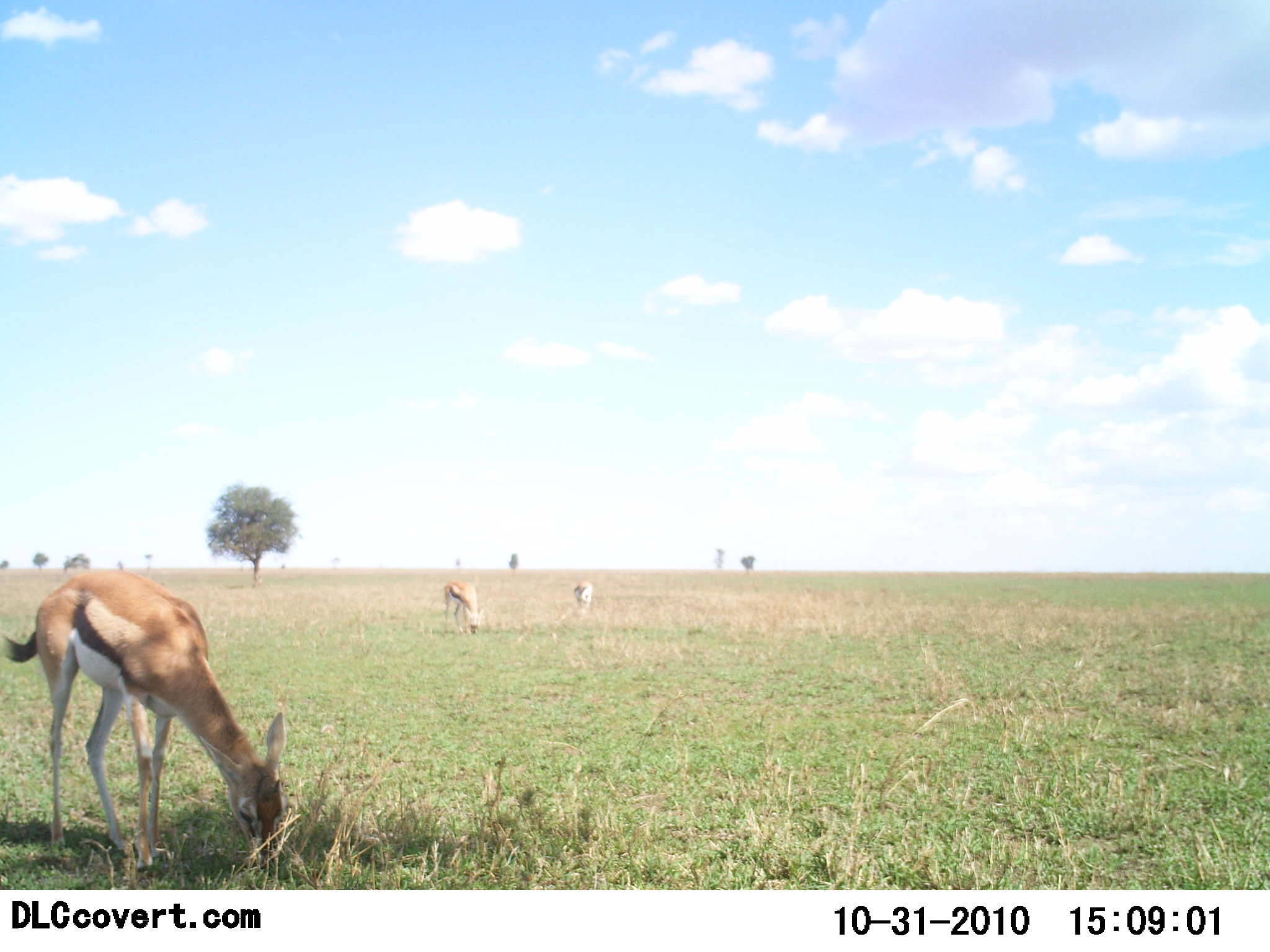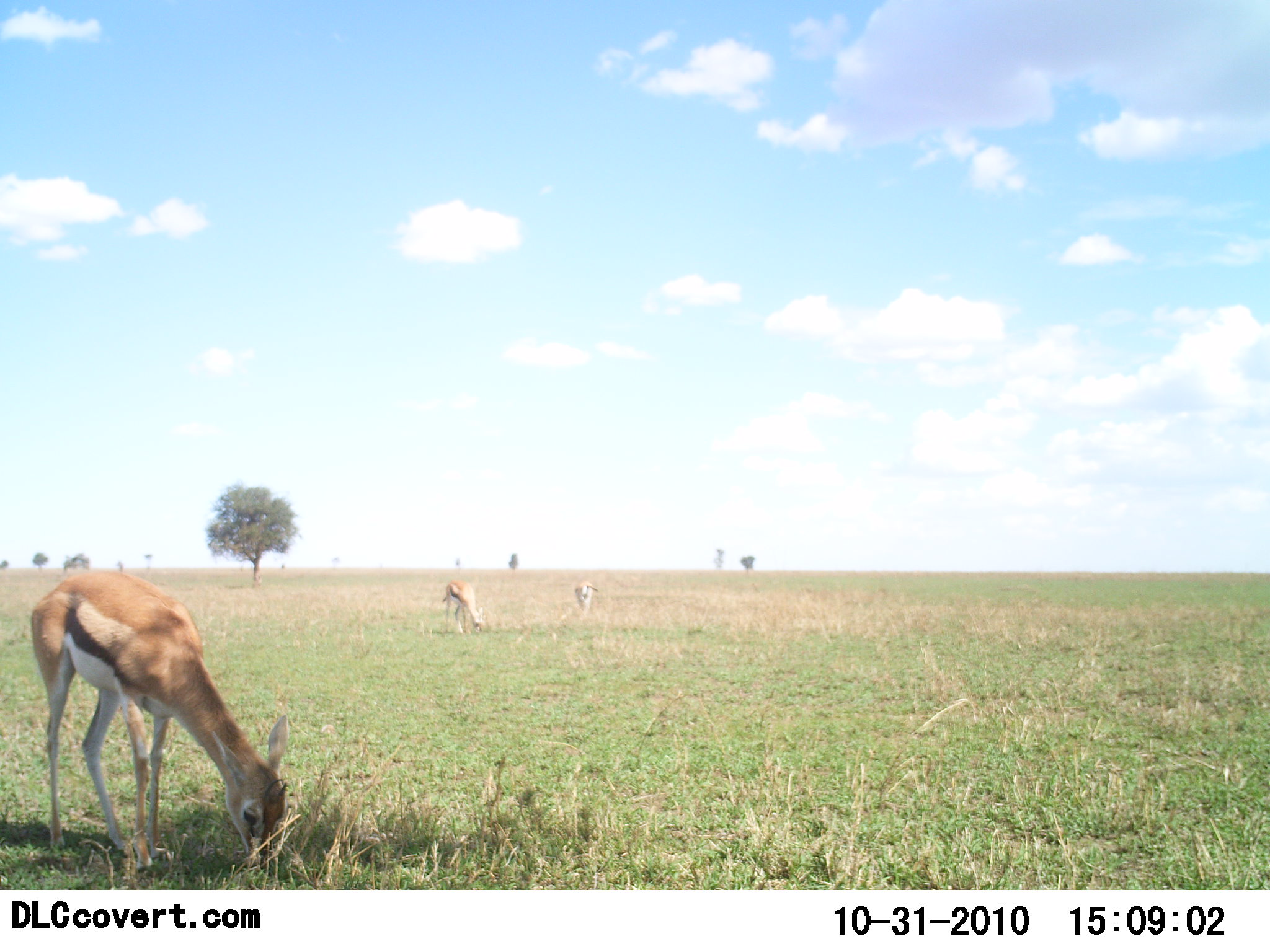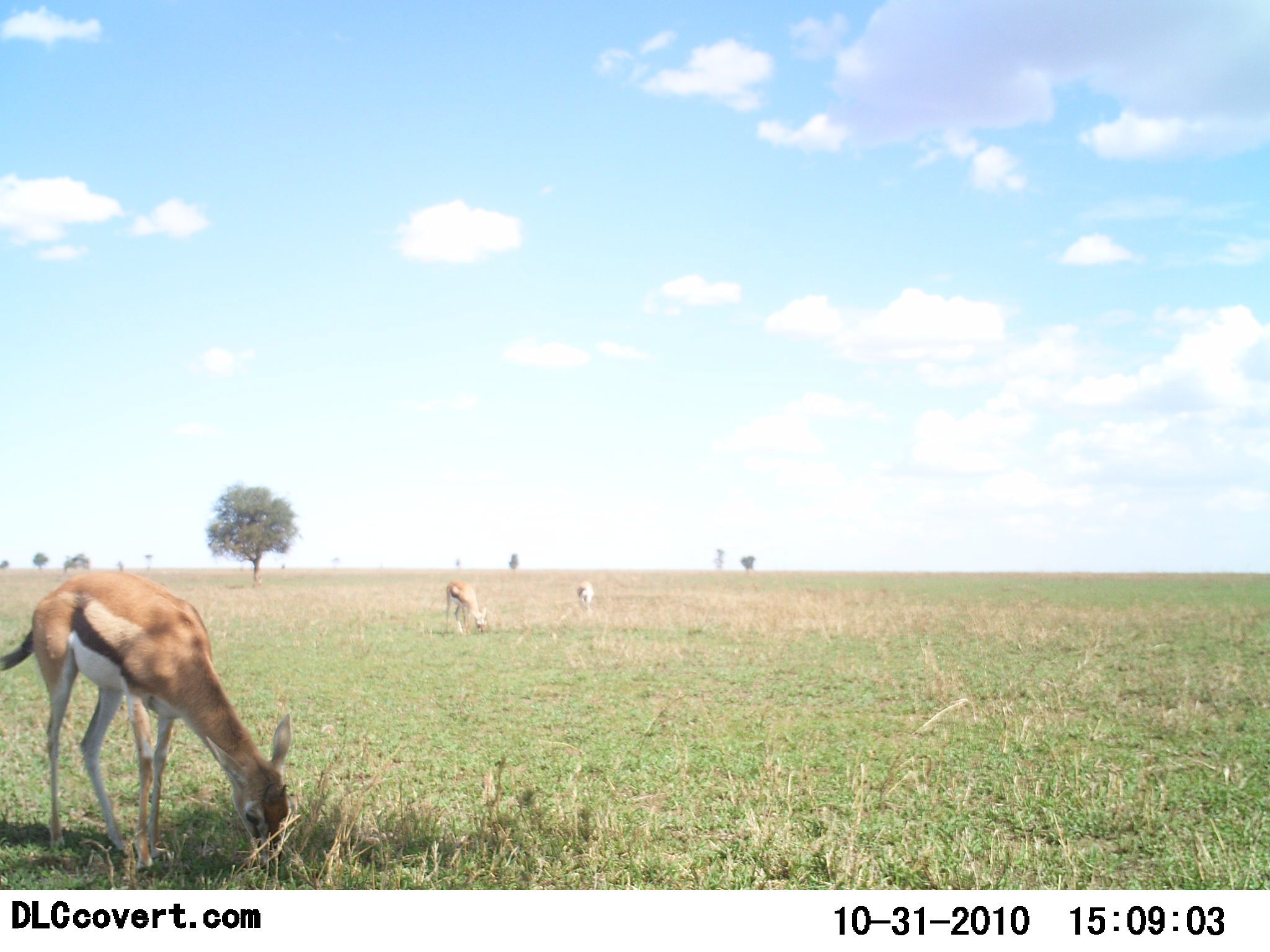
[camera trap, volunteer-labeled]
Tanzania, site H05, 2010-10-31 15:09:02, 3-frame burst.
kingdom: Animalia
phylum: Chordata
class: Mammalia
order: Artiodactyla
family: Bovidae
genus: Eudorcas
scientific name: Eudorcas thomsonii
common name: thomson's gazelle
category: gazellethomsons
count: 3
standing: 0%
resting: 0%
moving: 0%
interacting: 0%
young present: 0%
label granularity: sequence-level